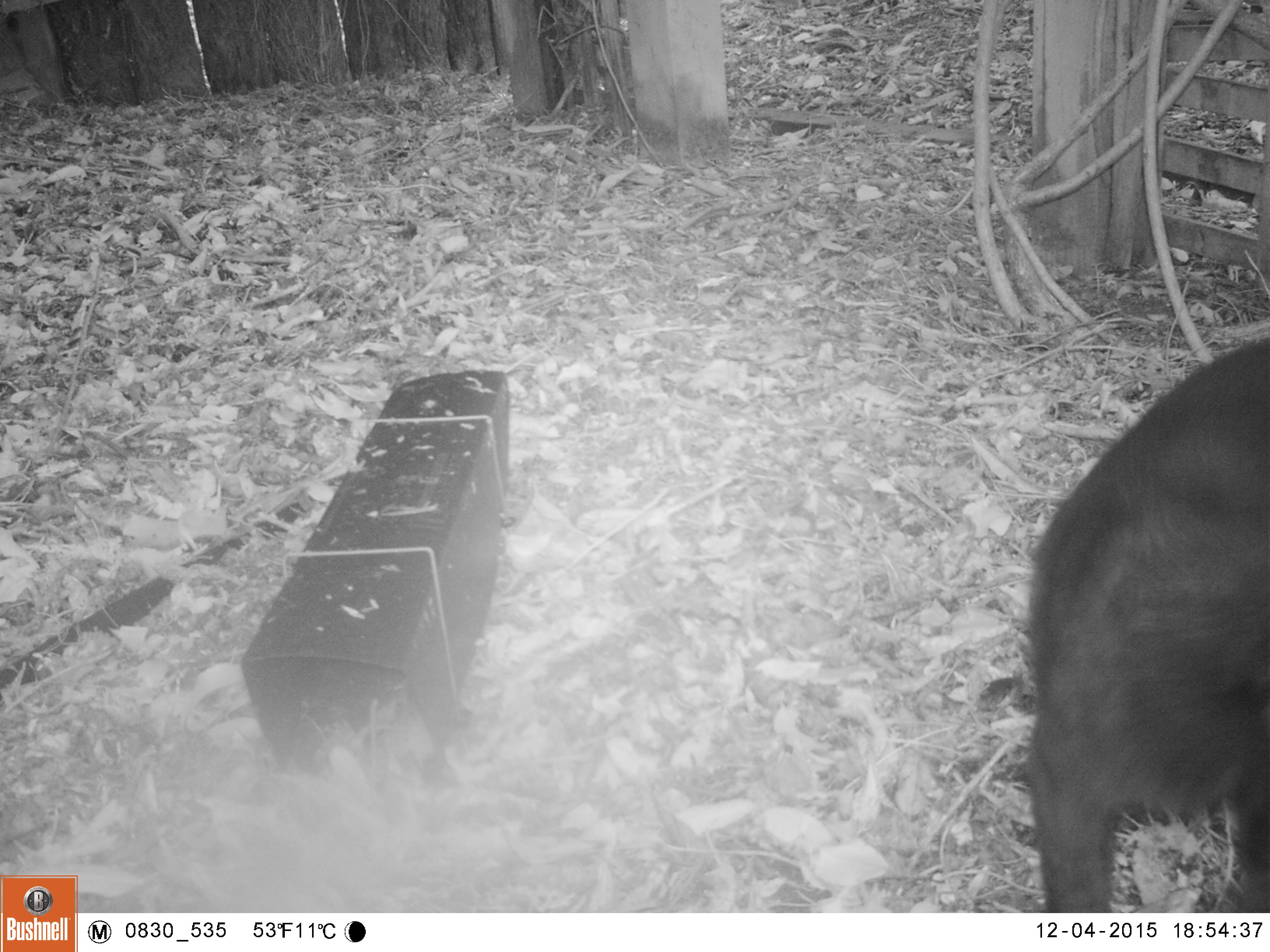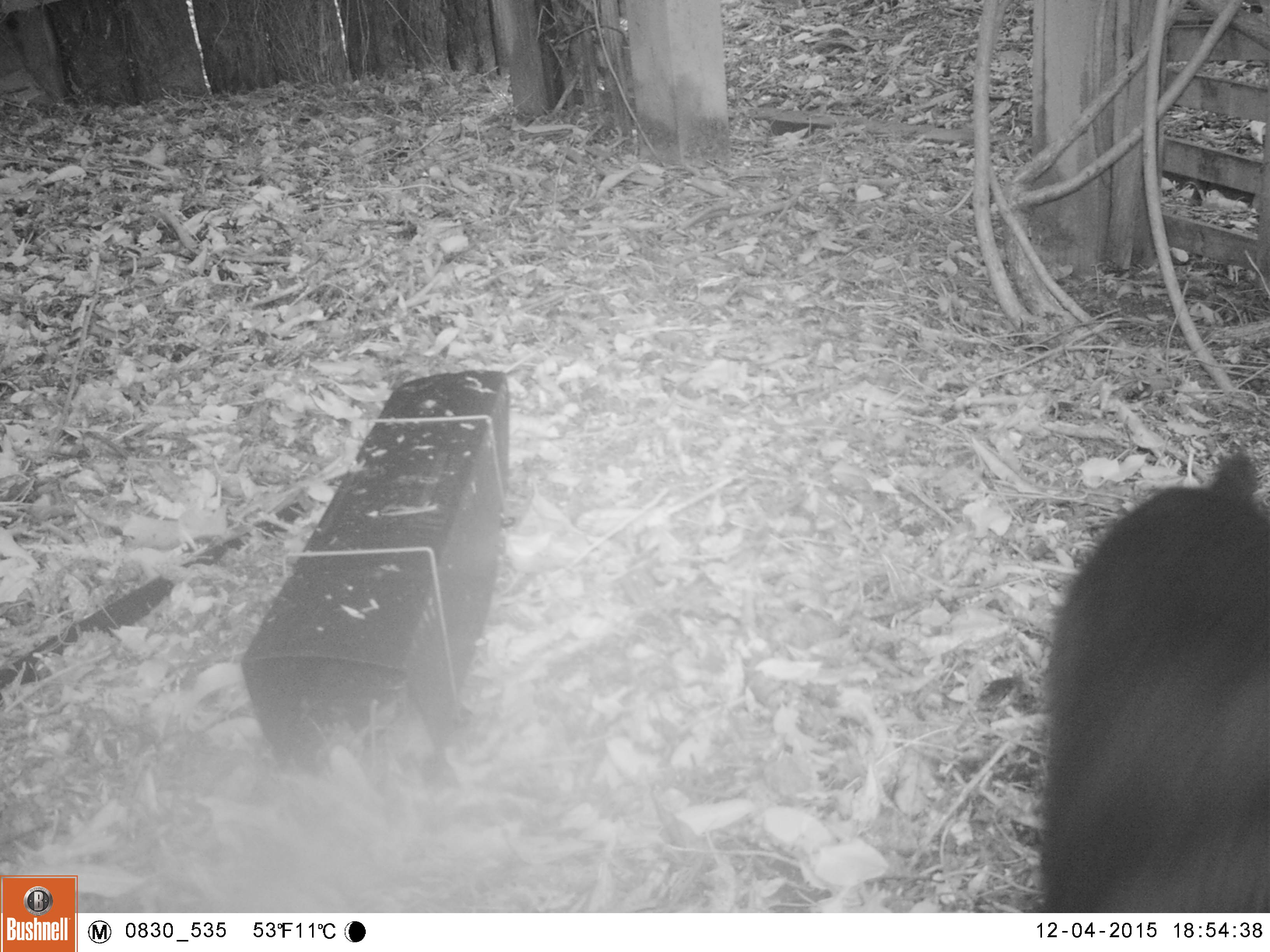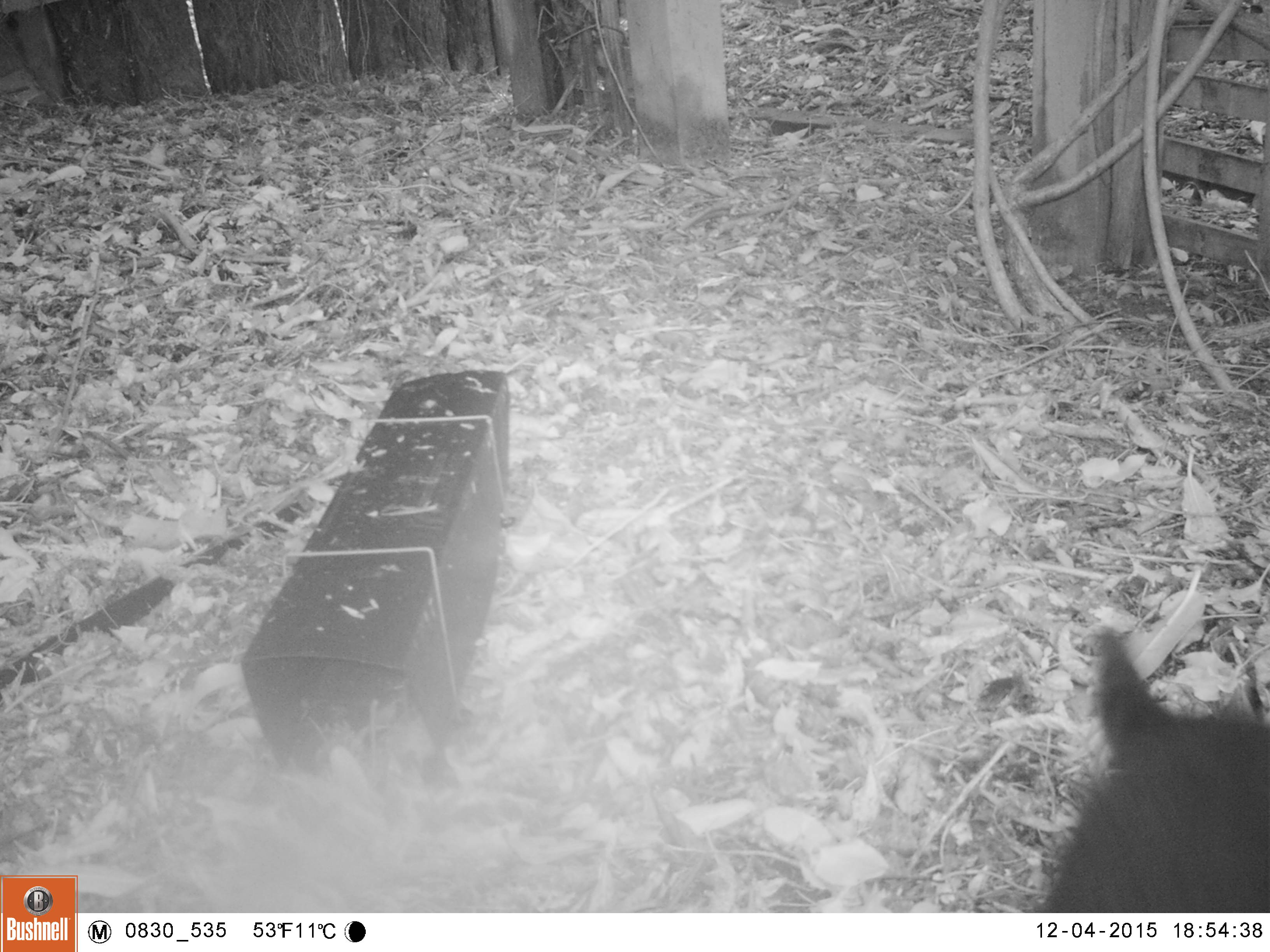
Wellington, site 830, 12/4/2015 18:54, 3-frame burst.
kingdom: Animalia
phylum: Chordata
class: Mammalia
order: Carnivora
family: Felidae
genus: Felis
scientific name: Felis catus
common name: cat